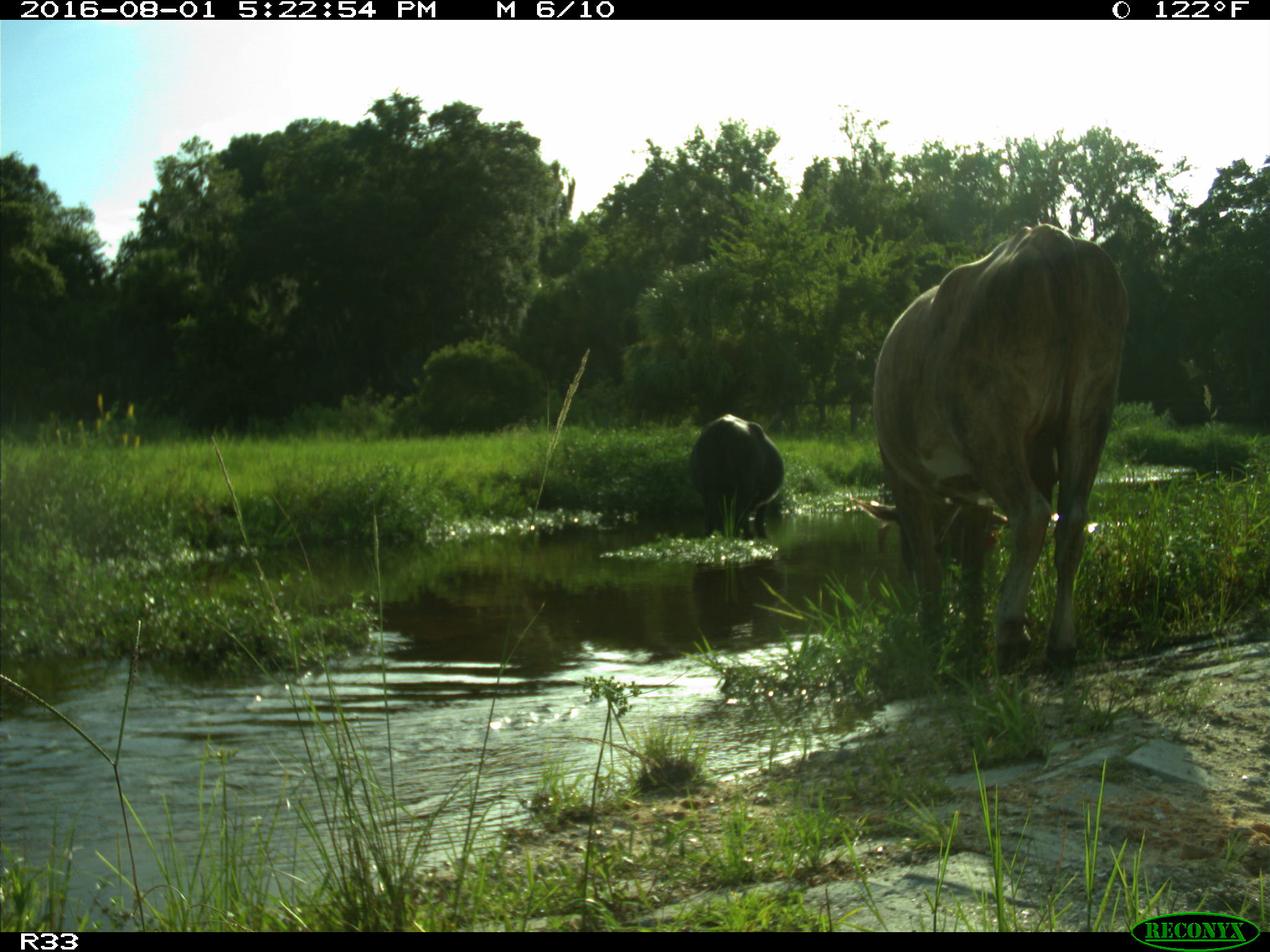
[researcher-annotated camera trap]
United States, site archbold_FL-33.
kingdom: Animalia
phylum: Chordata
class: Mammalia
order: Artiodactyla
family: Bovidae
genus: Bos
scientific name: Bos taurus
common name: domestic cow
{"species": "Bos taurus (domestic cow)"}